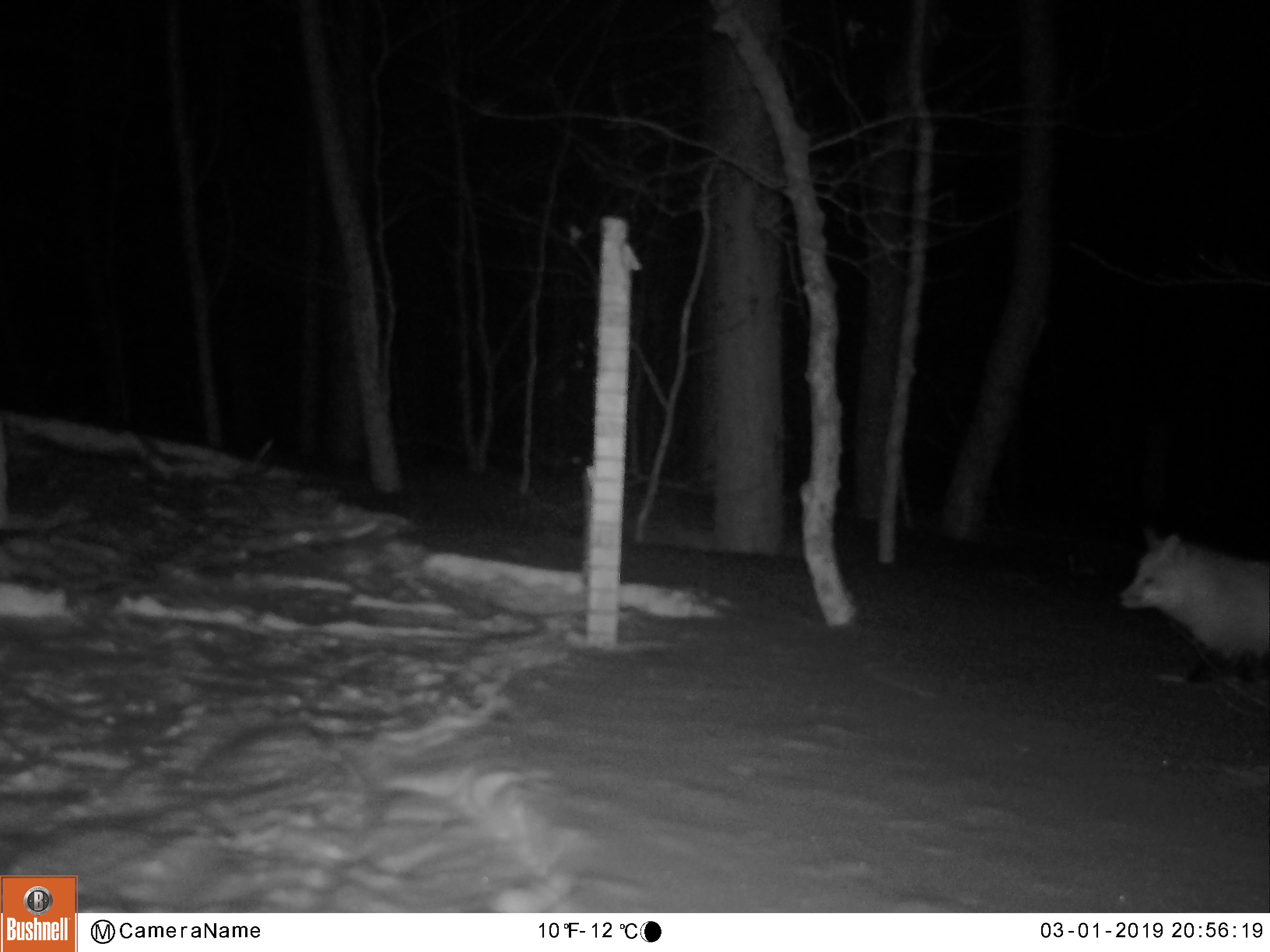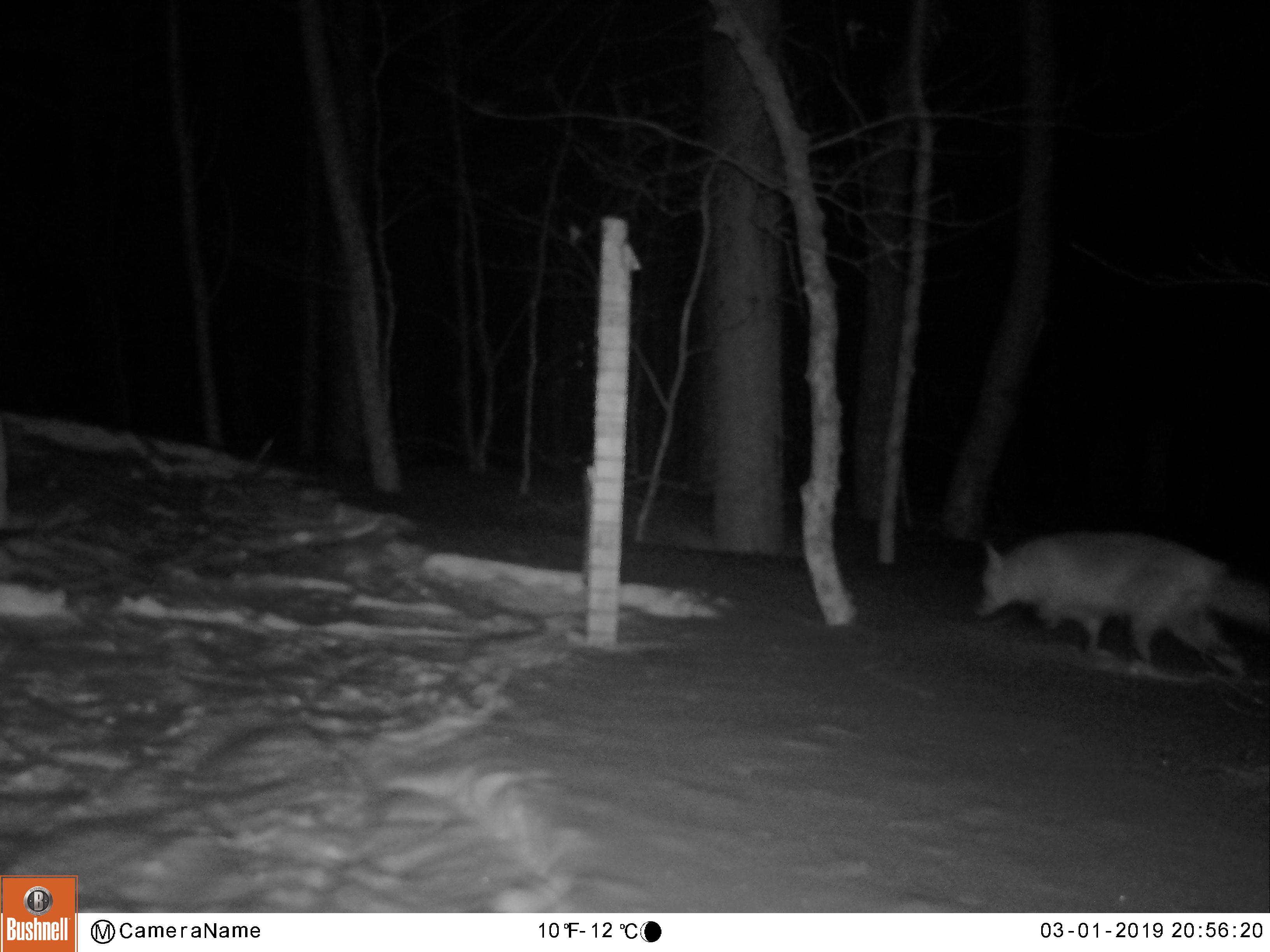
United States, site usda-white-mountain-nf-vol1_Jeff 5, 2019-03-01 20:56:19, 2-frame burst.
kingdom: Animalia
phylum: Chordata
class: Mammalia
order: Carnivora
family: Canidae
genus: Vulpes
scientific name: Vulpes vulpes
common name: red fox